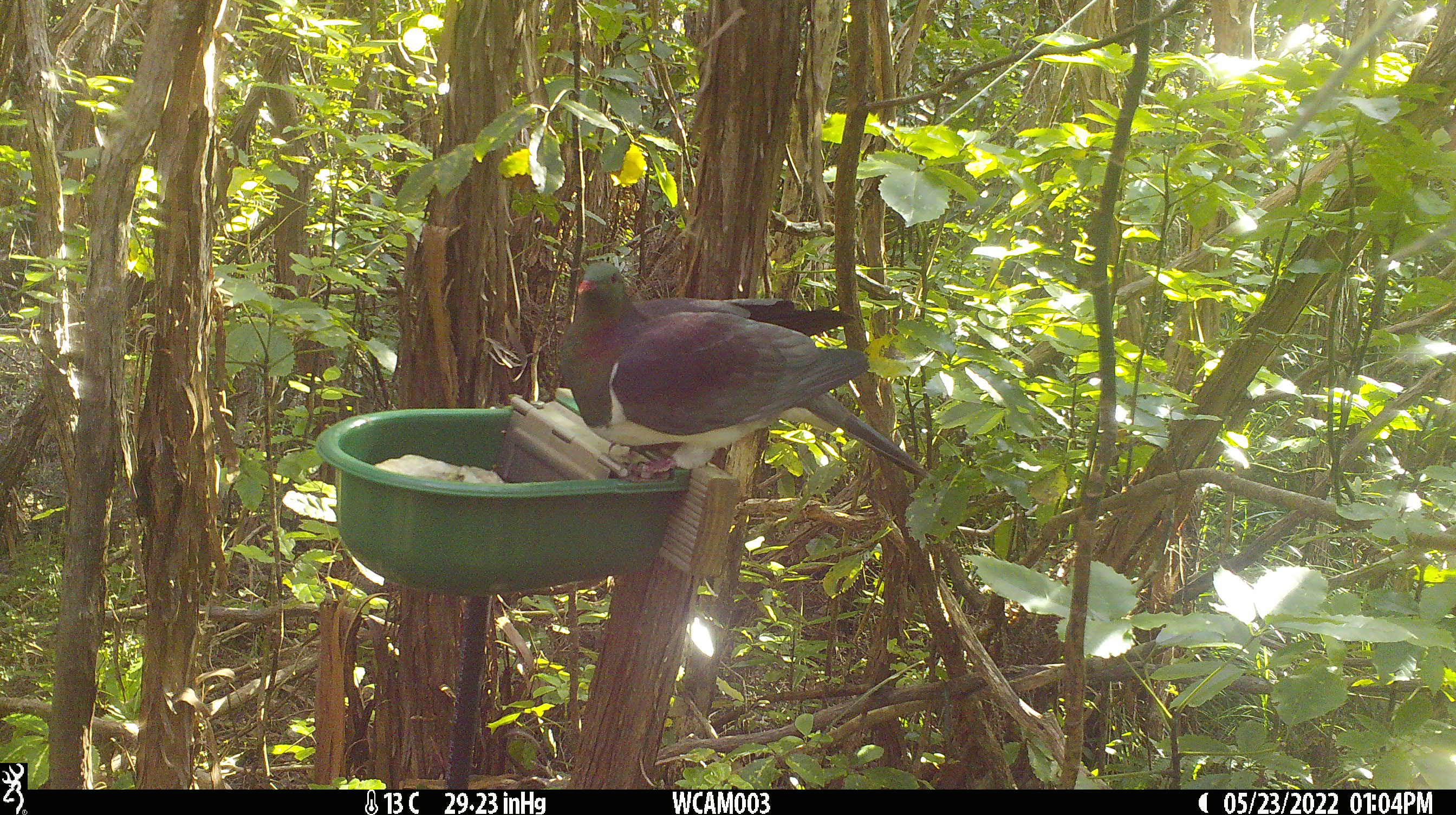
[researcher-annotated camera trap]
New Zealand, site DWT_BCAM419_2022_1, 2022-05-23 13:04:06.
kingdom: Animalia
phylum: Chordata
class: Aves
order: Columbiformes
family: Columbidae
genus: Hemiphaga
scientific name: Hemiphaga novaeseelandiae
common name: new zealand pigeon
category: kereru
Kereru (new zealand pigeon) (Hemiphaga novaeseelandiae).